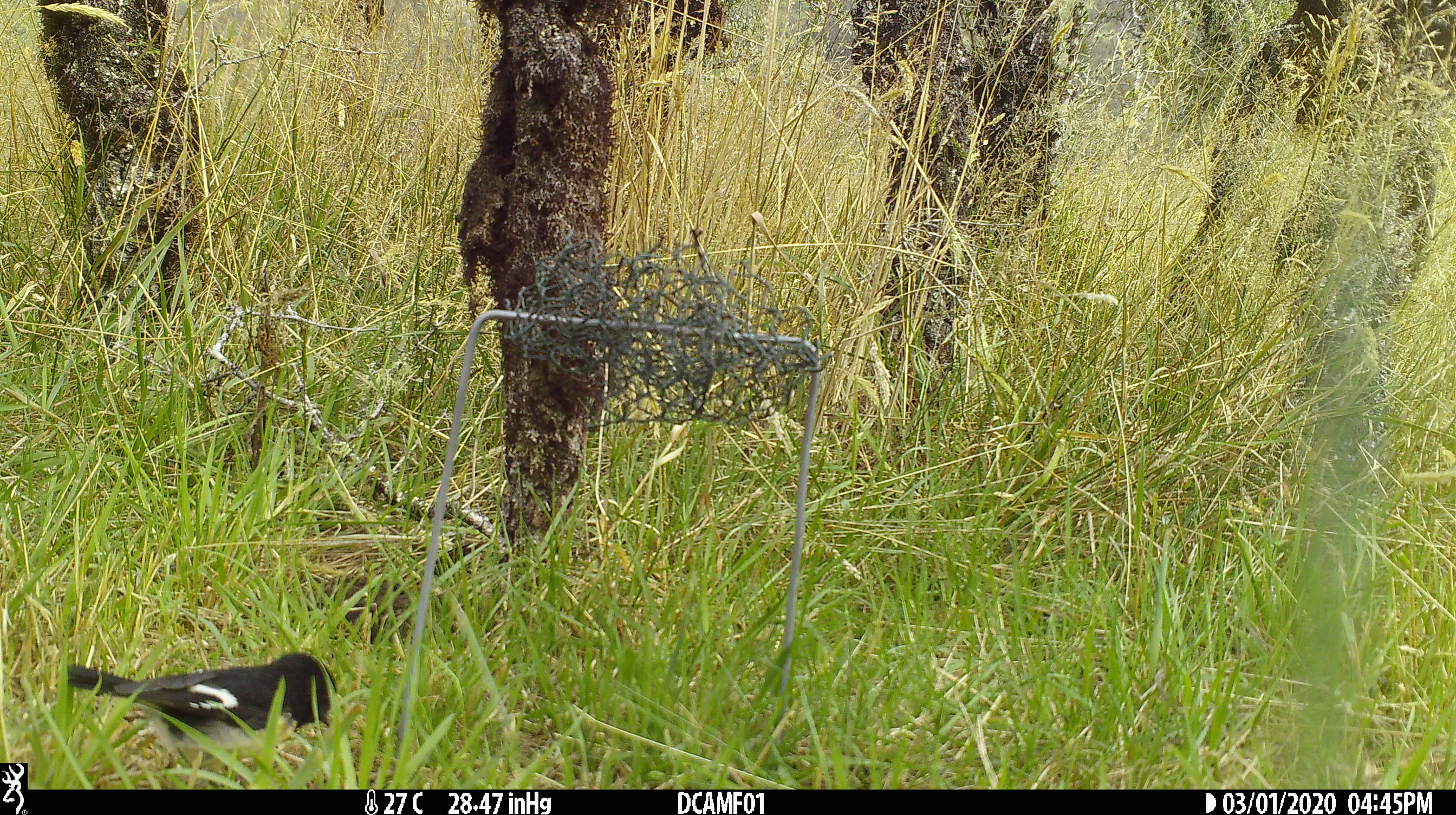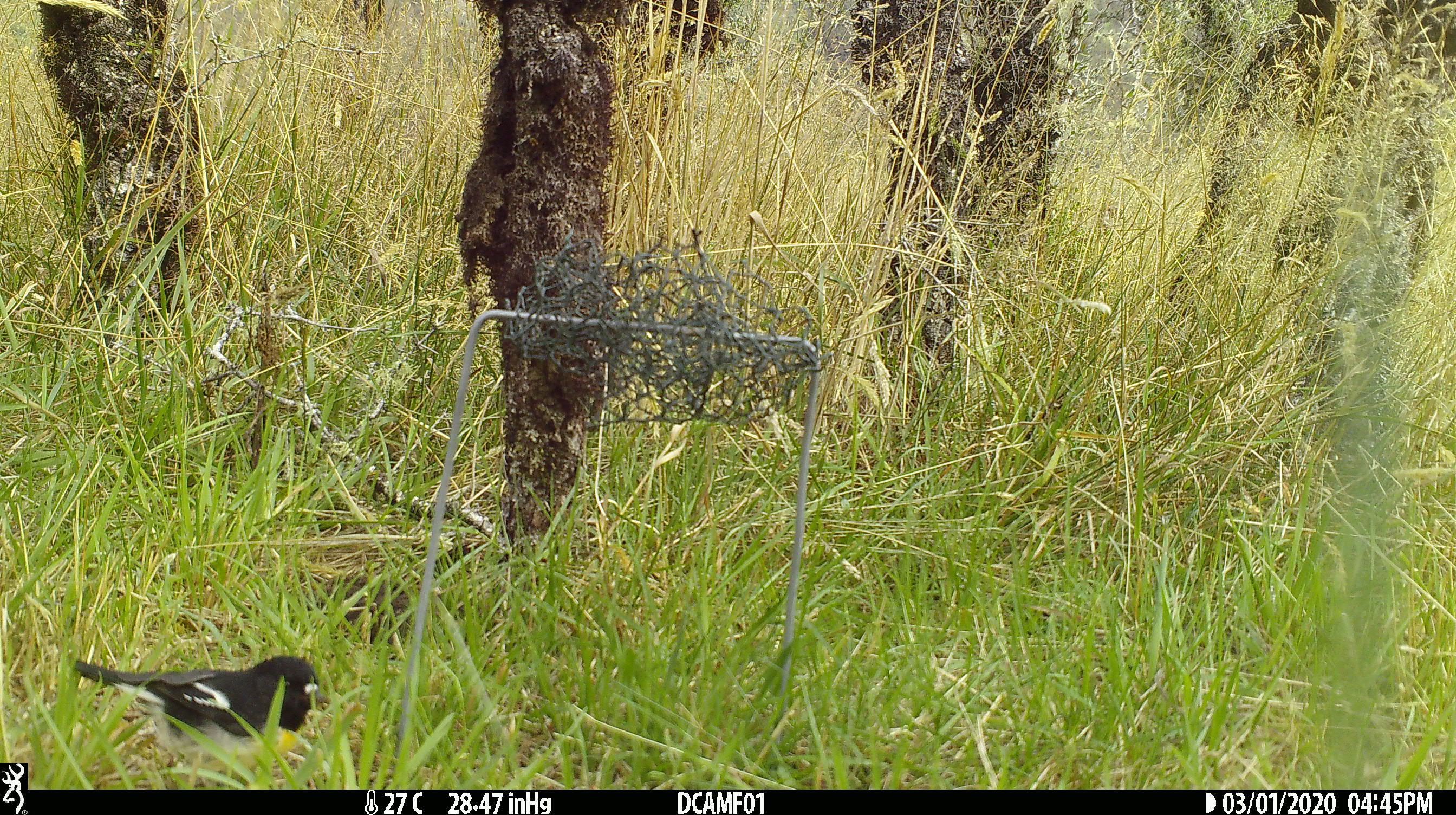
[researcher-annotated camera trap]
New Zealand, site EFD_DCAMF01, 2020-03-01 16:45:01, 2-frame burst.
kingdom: Animalia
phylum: Chordata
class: Aves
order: Passeriformes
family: Petroicidae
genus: Petroica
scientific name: Petroica macrocephala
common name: tomtit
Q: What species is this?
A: Tomtit (Petroica macrocephala).